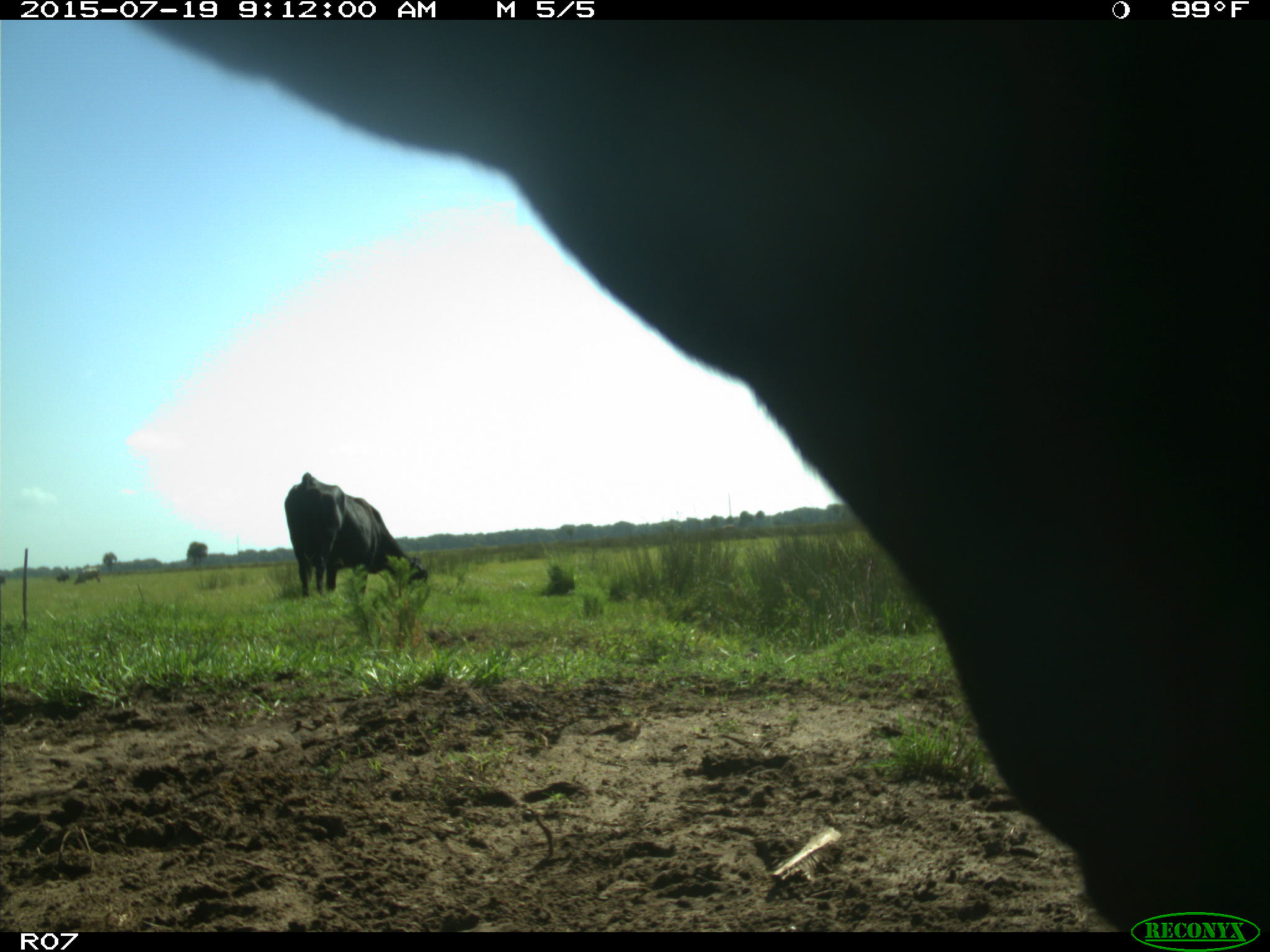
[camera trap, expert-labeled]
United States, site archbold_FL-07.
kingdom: Animalia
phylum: Chordata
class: Mammalia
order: Artiodactyla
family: Bovidae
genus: Bos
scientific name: Bos taurus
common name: domestic cow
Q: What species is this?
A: Bos taurus (domestic cow).